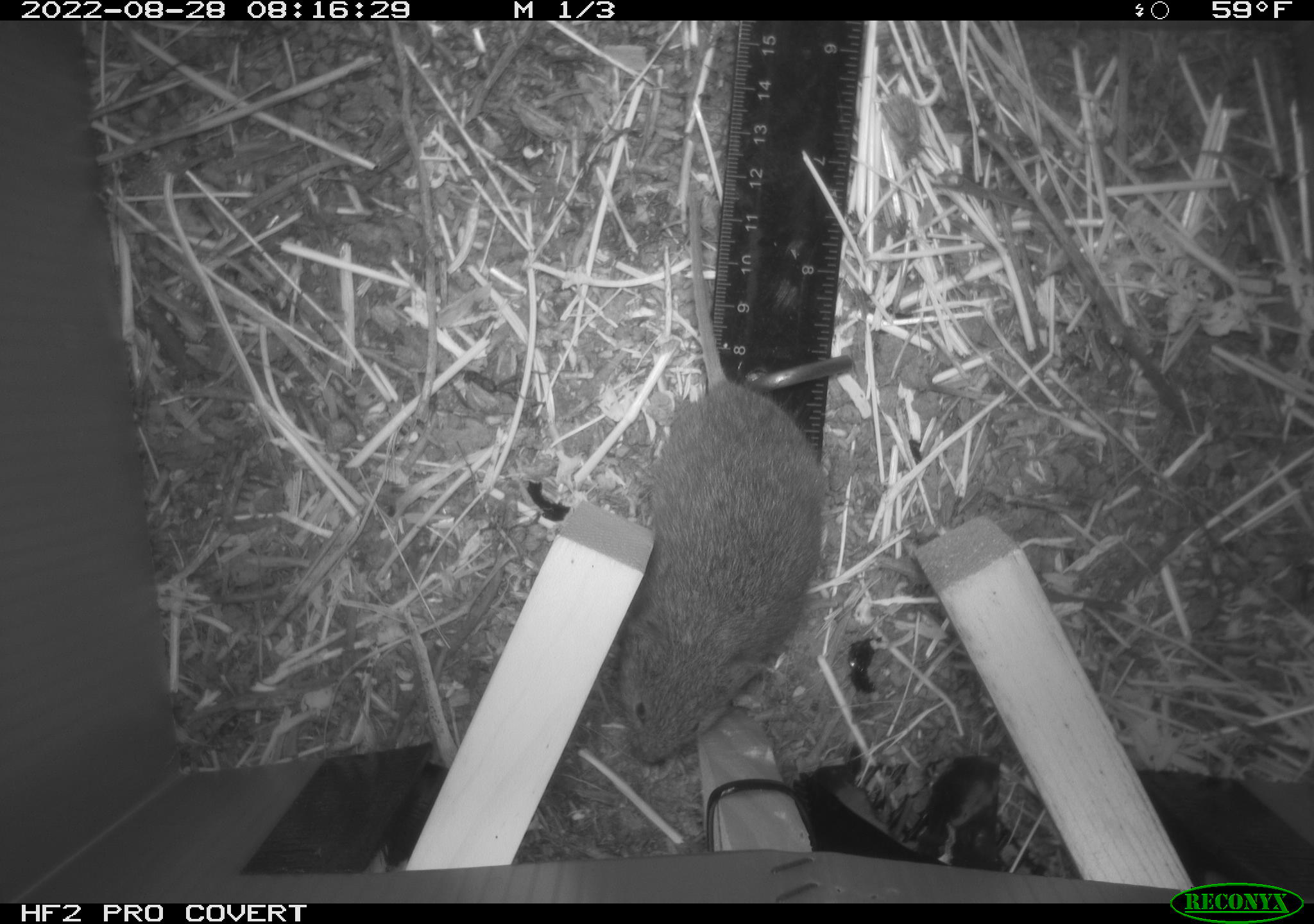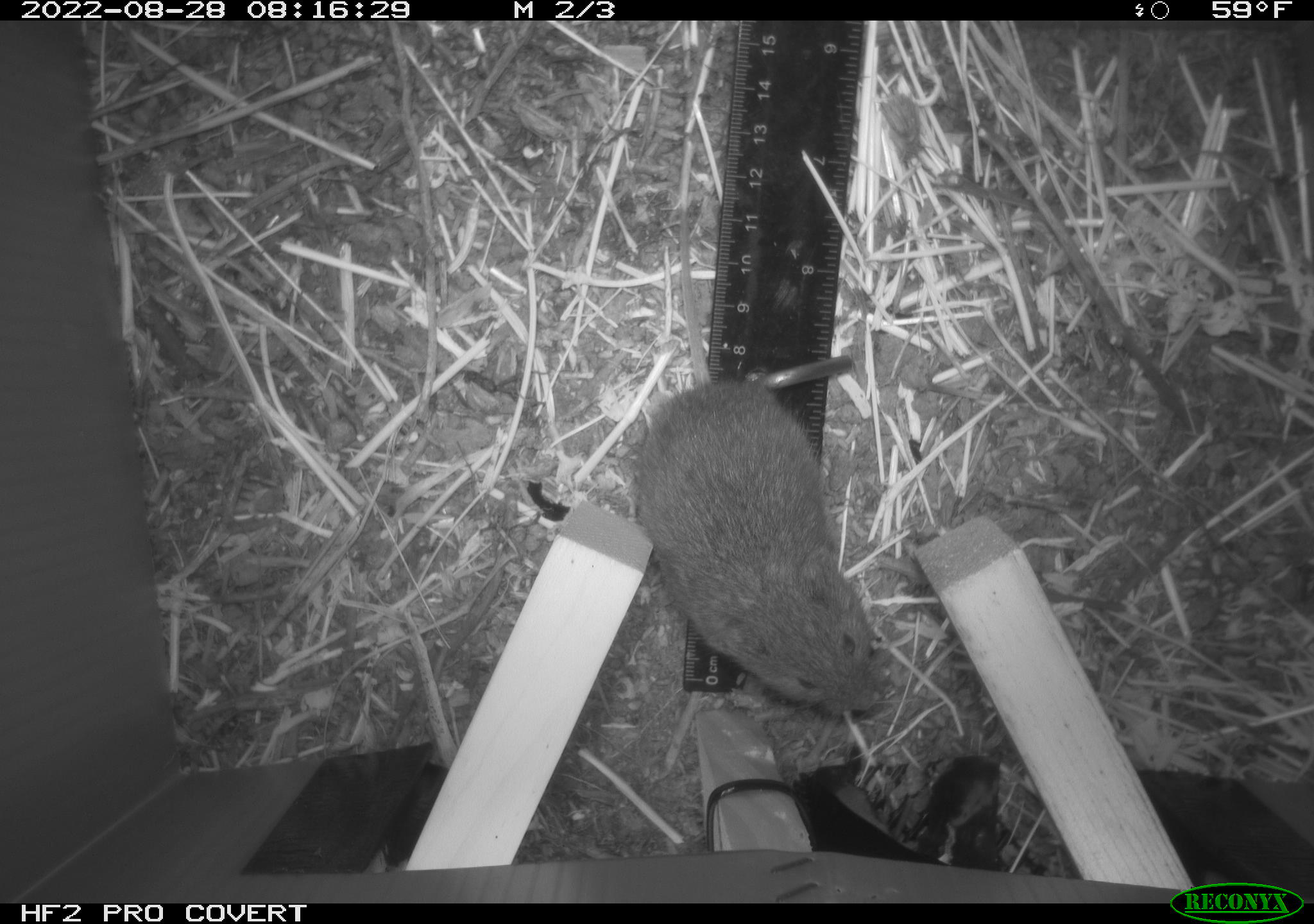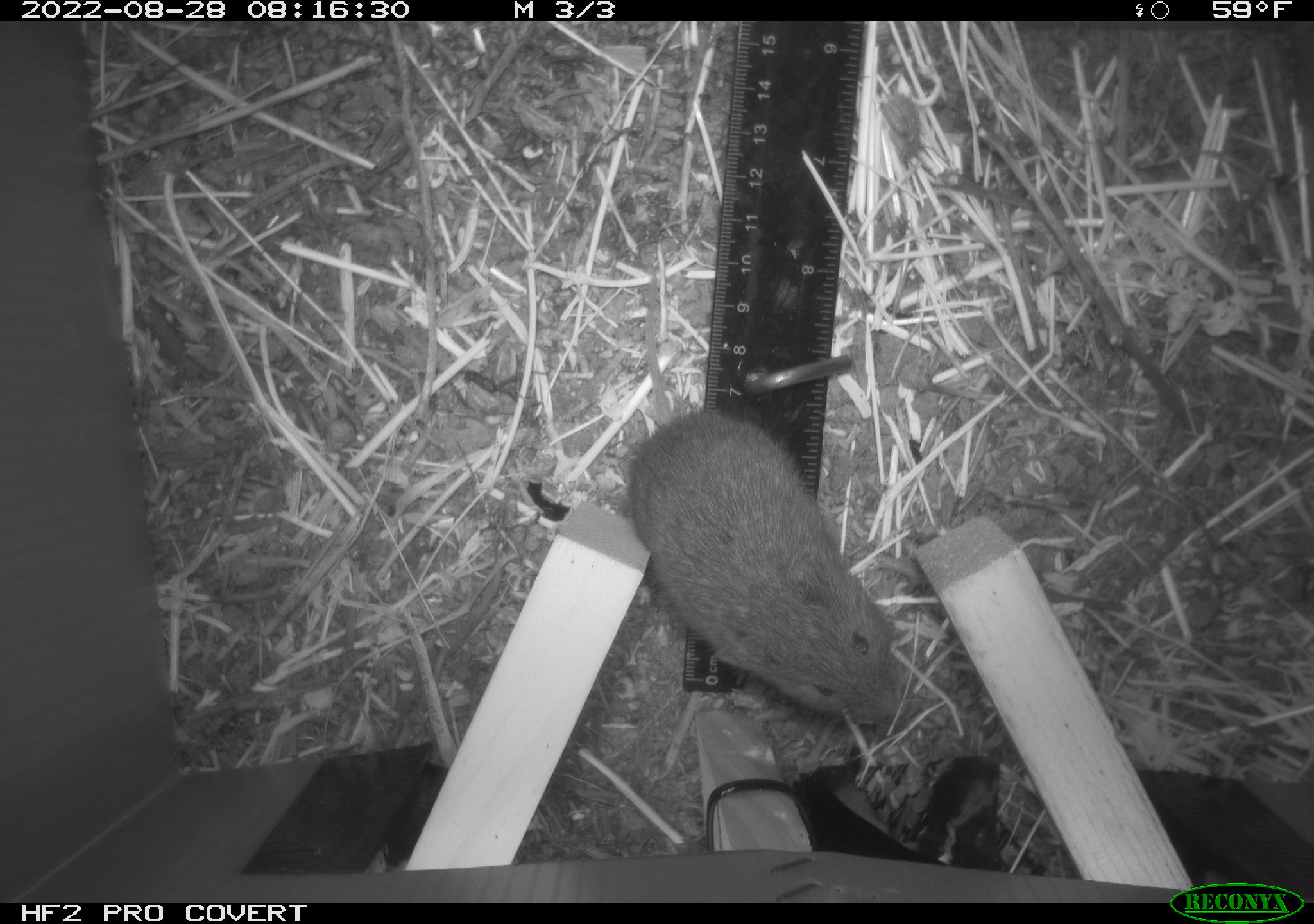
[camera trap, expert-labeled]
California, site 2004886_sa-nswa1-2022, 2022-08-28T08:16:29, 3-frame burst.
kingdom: Animalia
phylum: Chordata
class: Mammalia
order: Rodentia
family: Cricetidae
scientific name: Cricetidae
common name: hamsters, voles, lemmings, and allies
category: cricetidae family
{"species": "cricetidae family (hamsters, voles, lemmings, and allies) (Cricetidae)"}